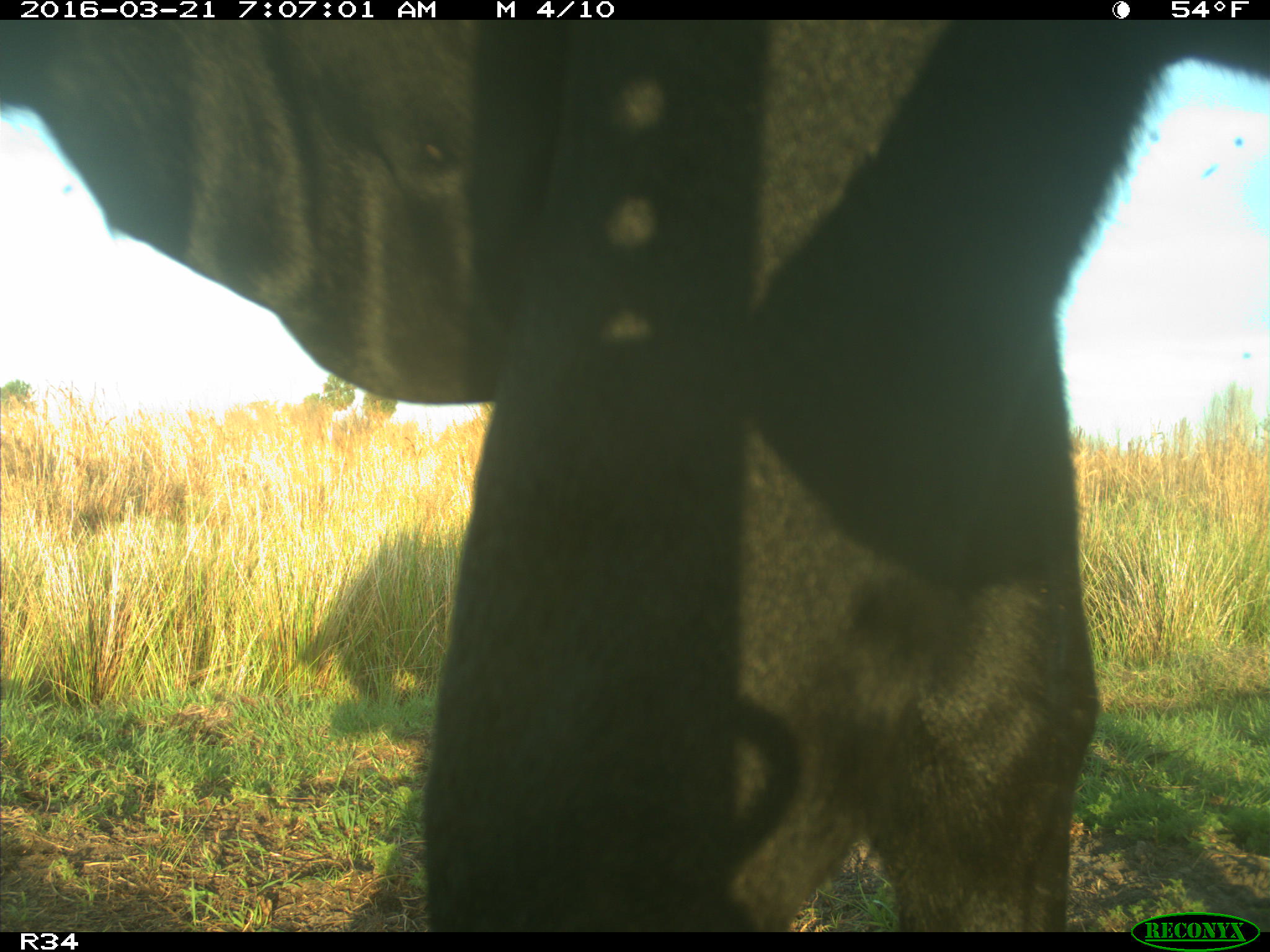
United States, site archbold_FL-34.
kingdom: Animalia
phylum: Chordata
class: Mammalia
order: Artiodactyla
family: Bovidae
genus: Bos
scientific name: Bos taurus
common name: domestic cow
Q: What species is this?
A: Bos taurus (domestic cow).